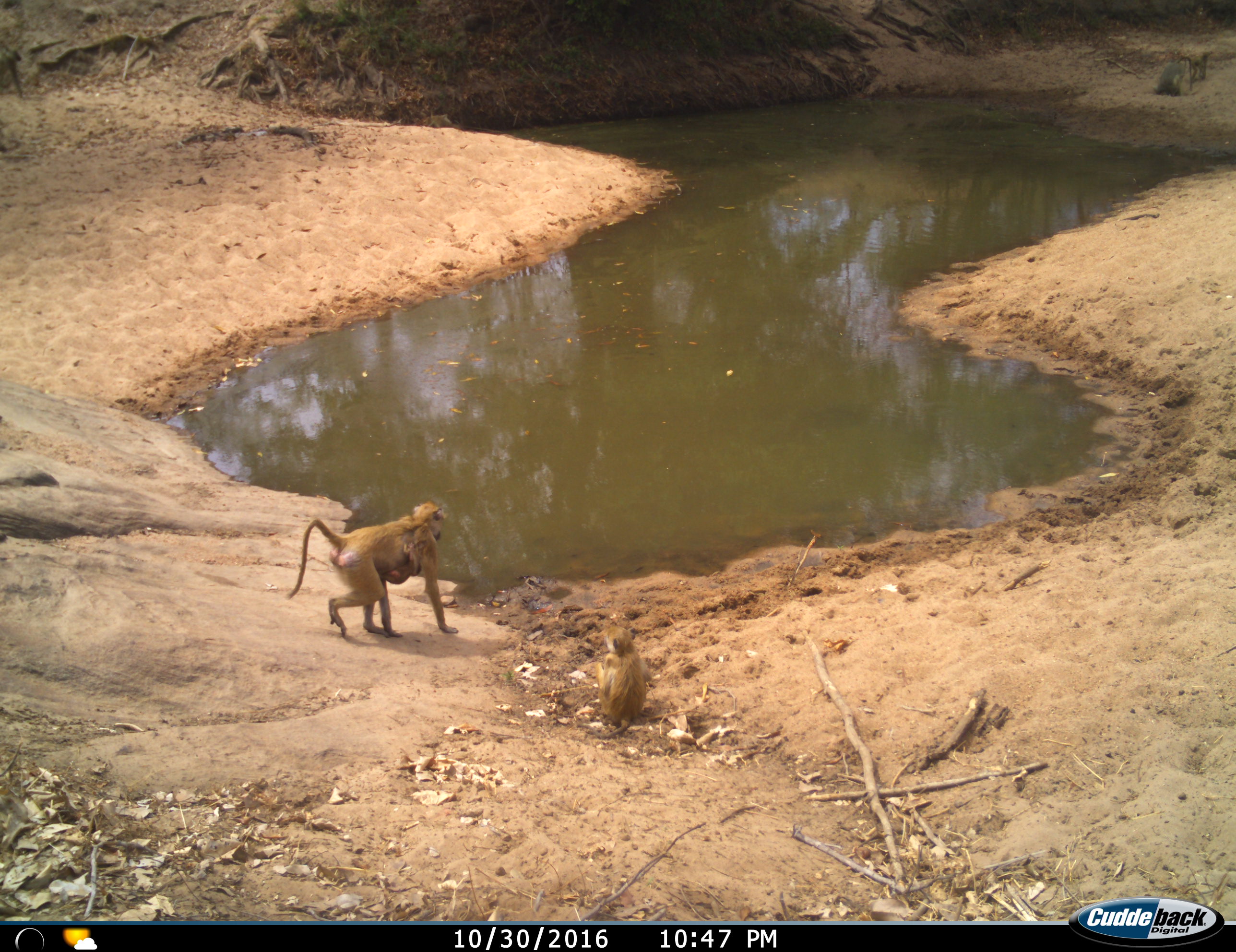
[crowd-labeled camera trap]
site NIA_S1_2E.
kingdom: Animalia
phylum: Chordata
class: Mammalia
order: Primates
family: Cercopithecidae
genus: Papio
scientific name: Papio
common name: baboon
Baboon (Papio), count 4. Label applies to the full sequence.